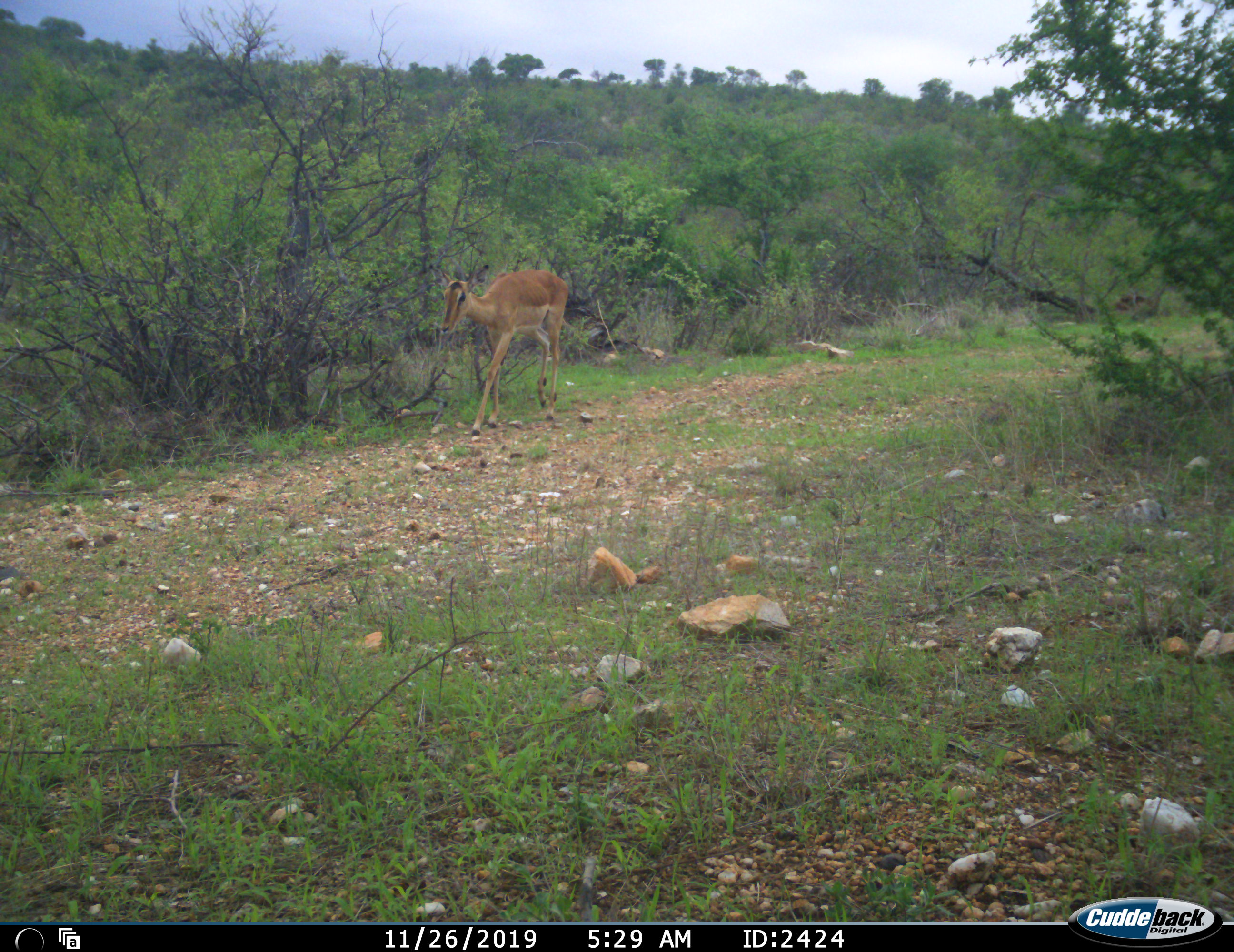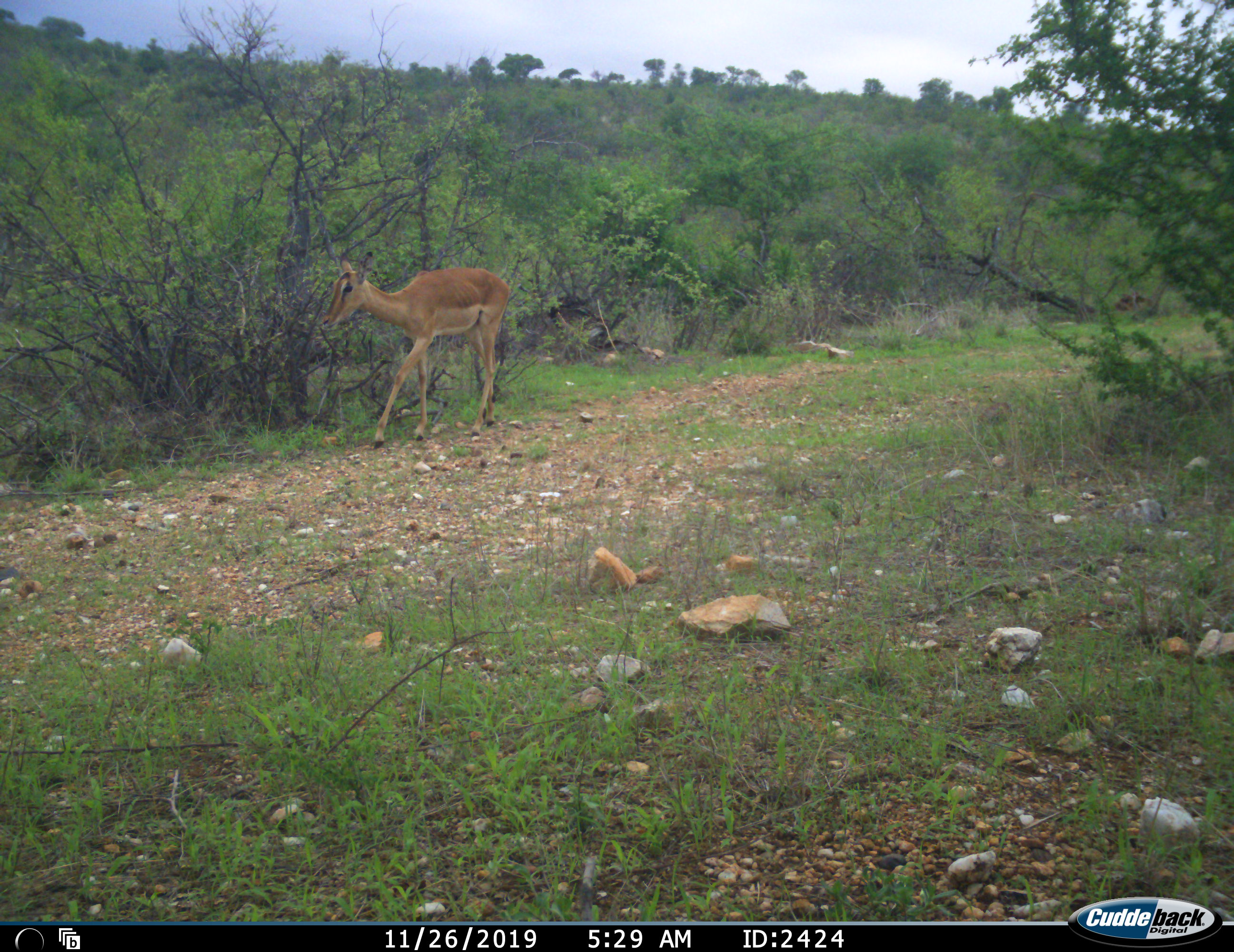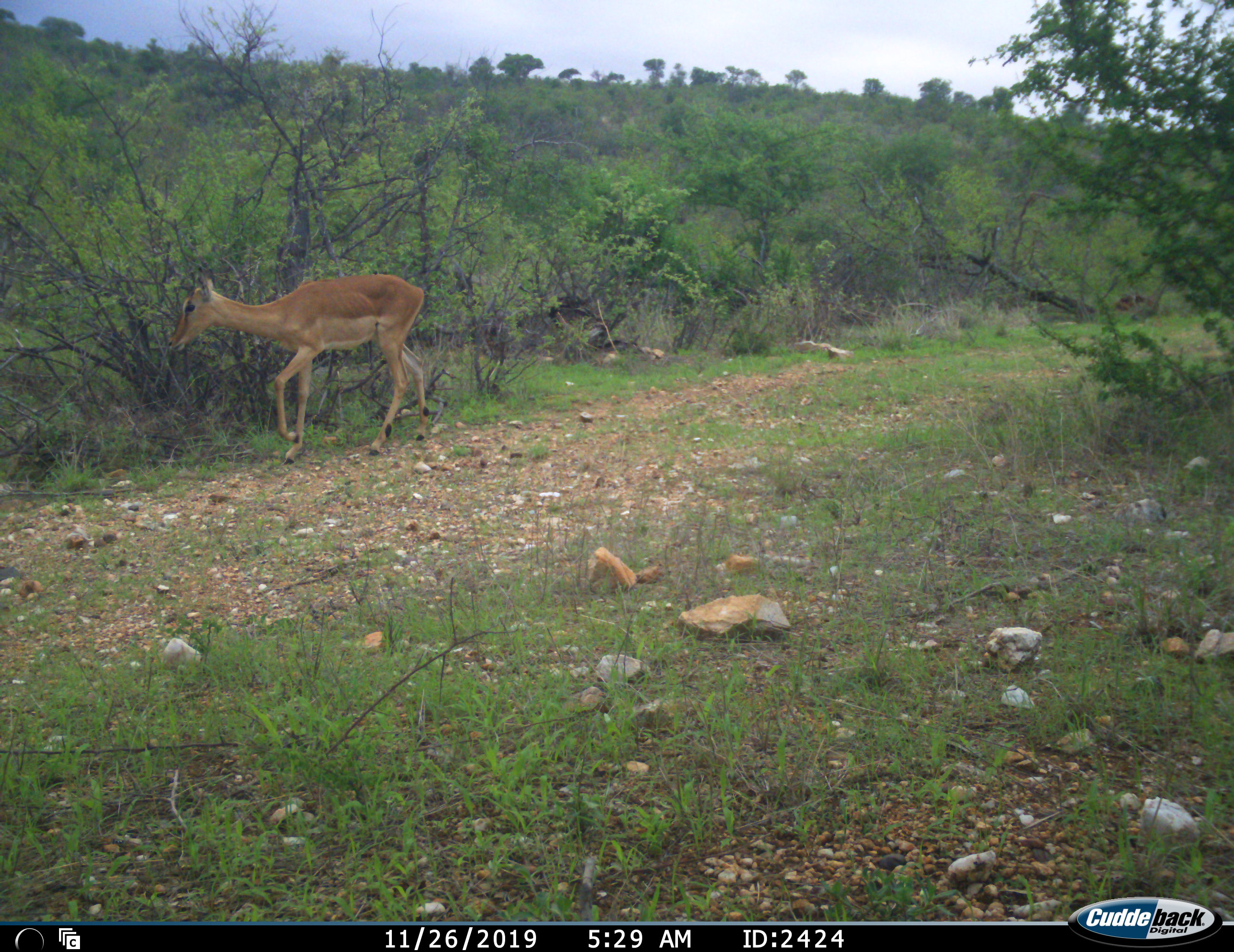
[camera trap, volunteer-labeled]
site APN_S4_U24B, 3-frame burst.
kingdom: Animalia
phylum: Chordata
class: Mammalia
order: Artiodactyla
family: Bovidae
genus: Aepyceros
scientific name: Aepyceros melampus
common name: impala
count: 1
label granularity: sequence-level